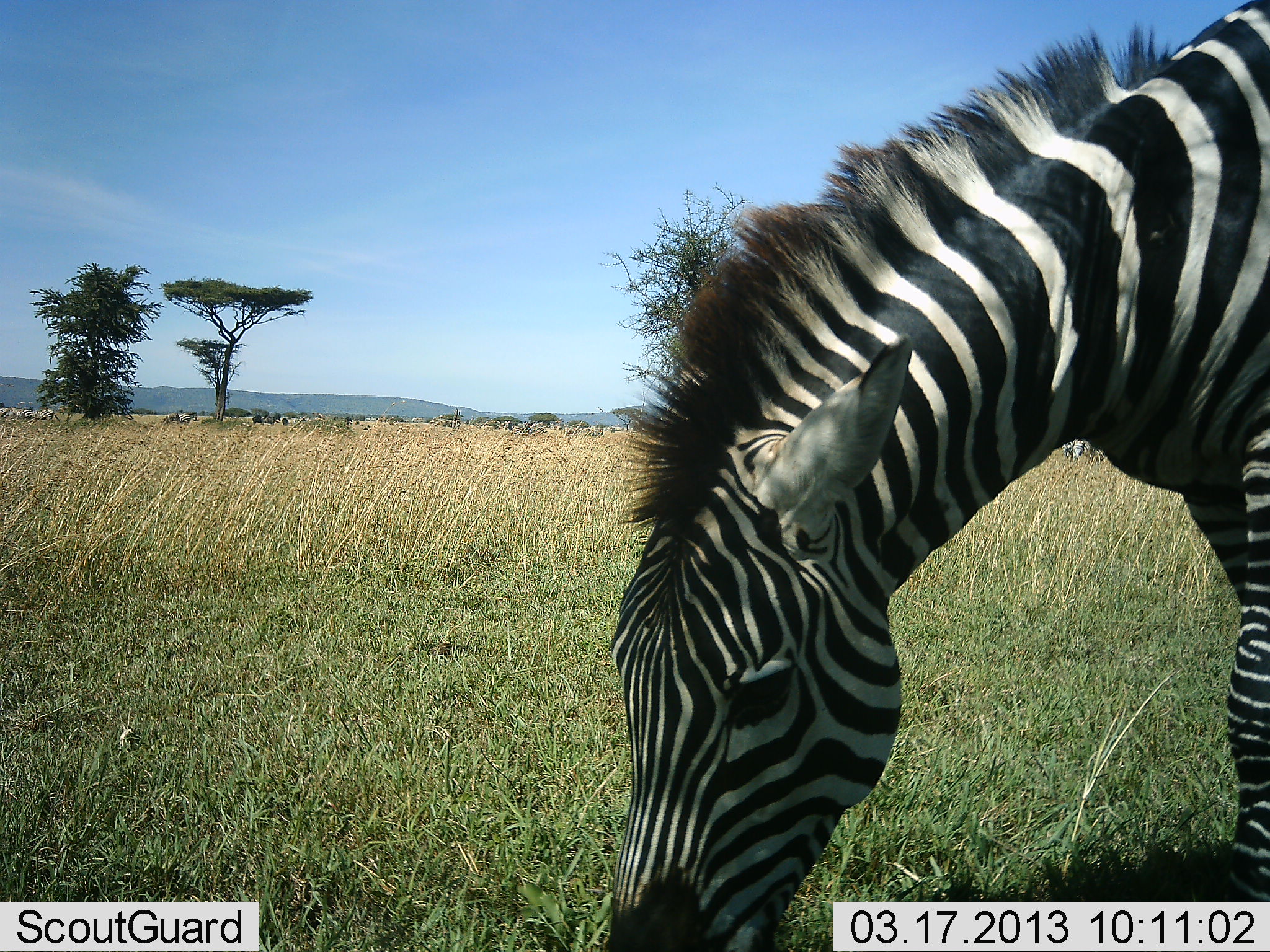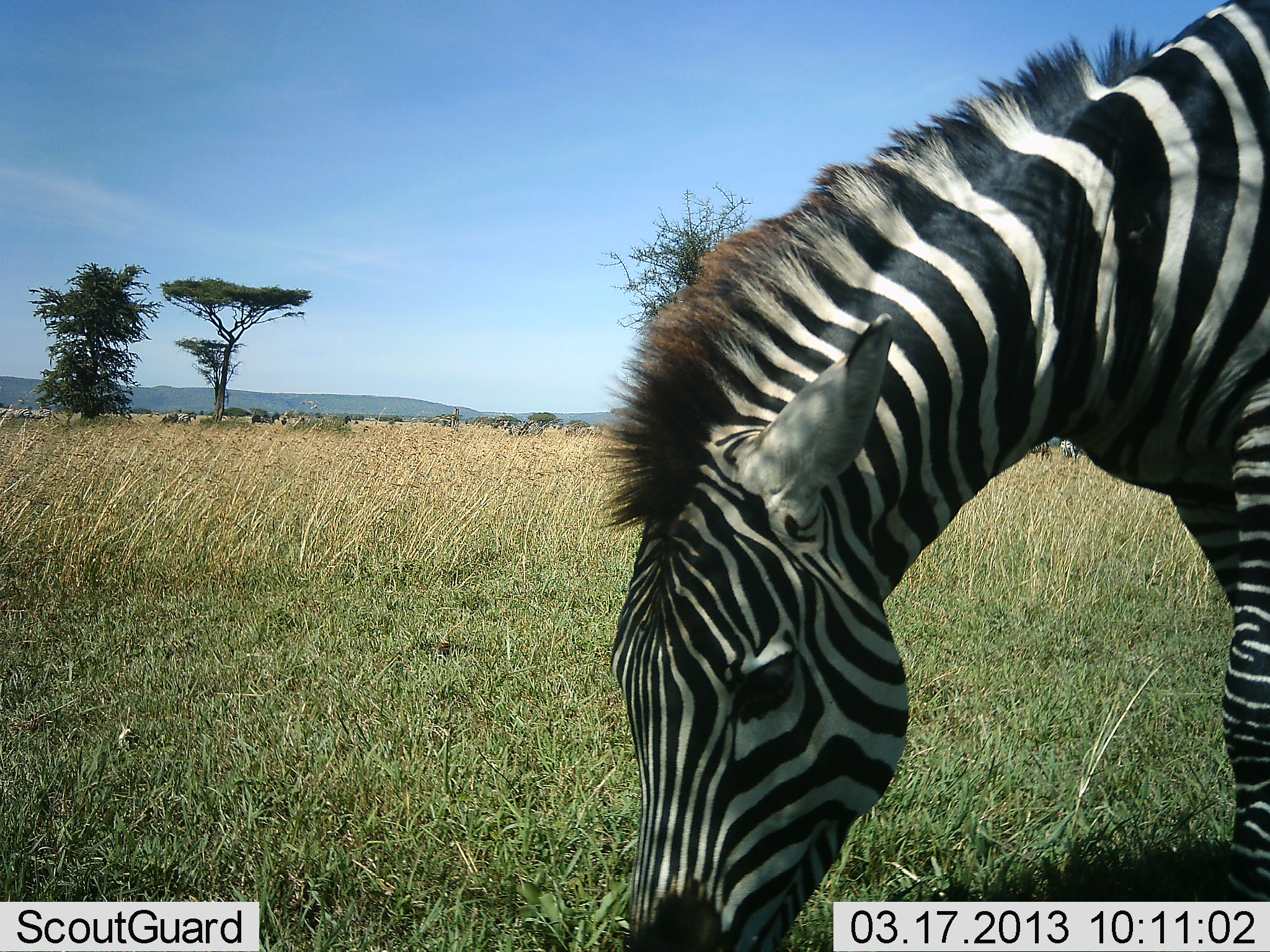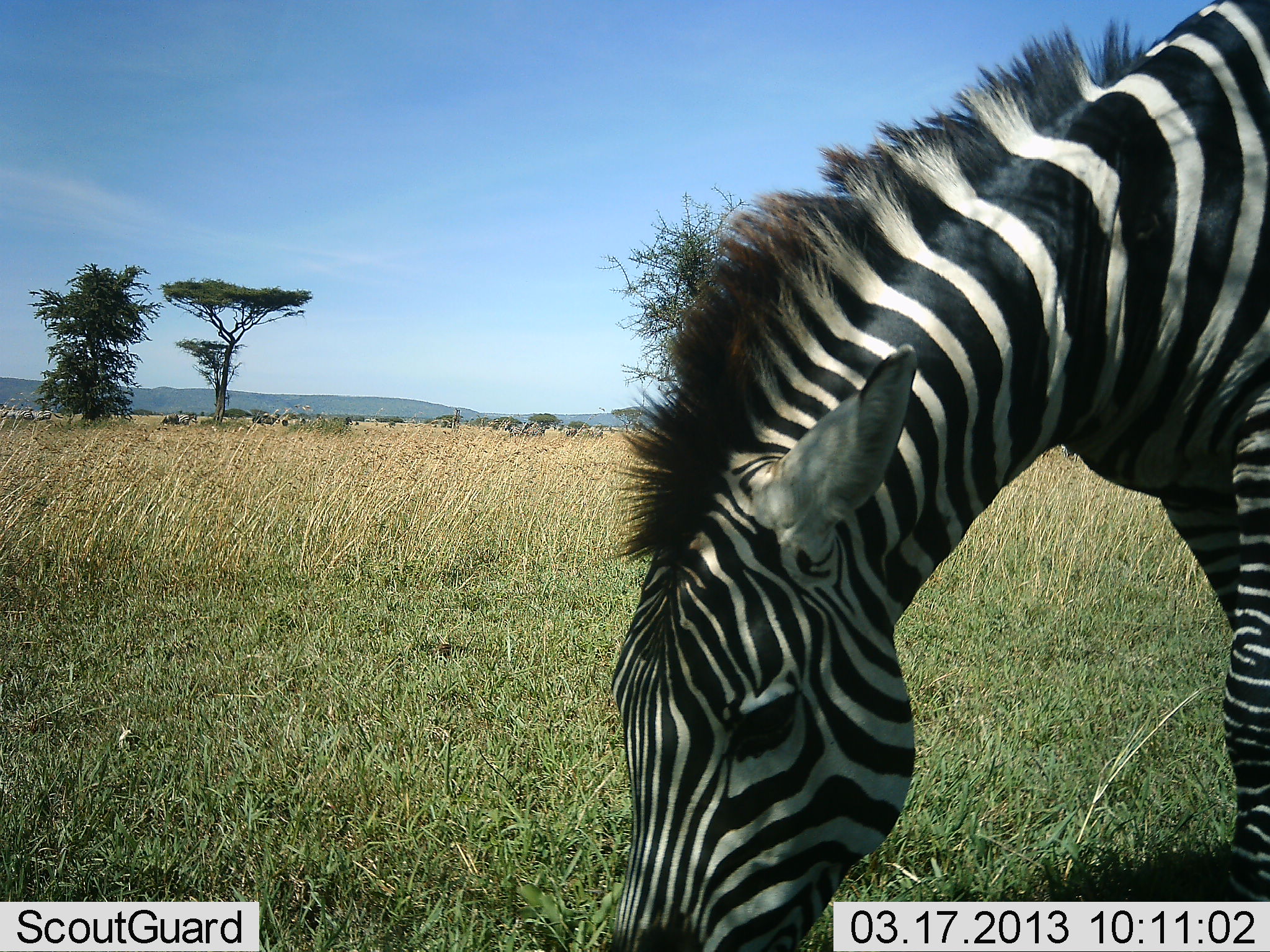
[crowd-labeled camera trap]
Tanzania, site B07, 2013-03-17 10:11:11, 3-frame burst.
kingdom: Animalia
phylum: Chordata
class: Mammalia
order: Perissodactyla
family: Equidae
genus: Equus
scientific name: Equus quagga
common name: plains zebra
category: zebra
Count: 1.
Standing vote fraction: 28%.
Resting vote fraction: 0%.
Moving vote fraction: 8%.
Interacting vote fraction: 0%.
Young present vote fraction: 0%.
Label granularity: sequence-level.